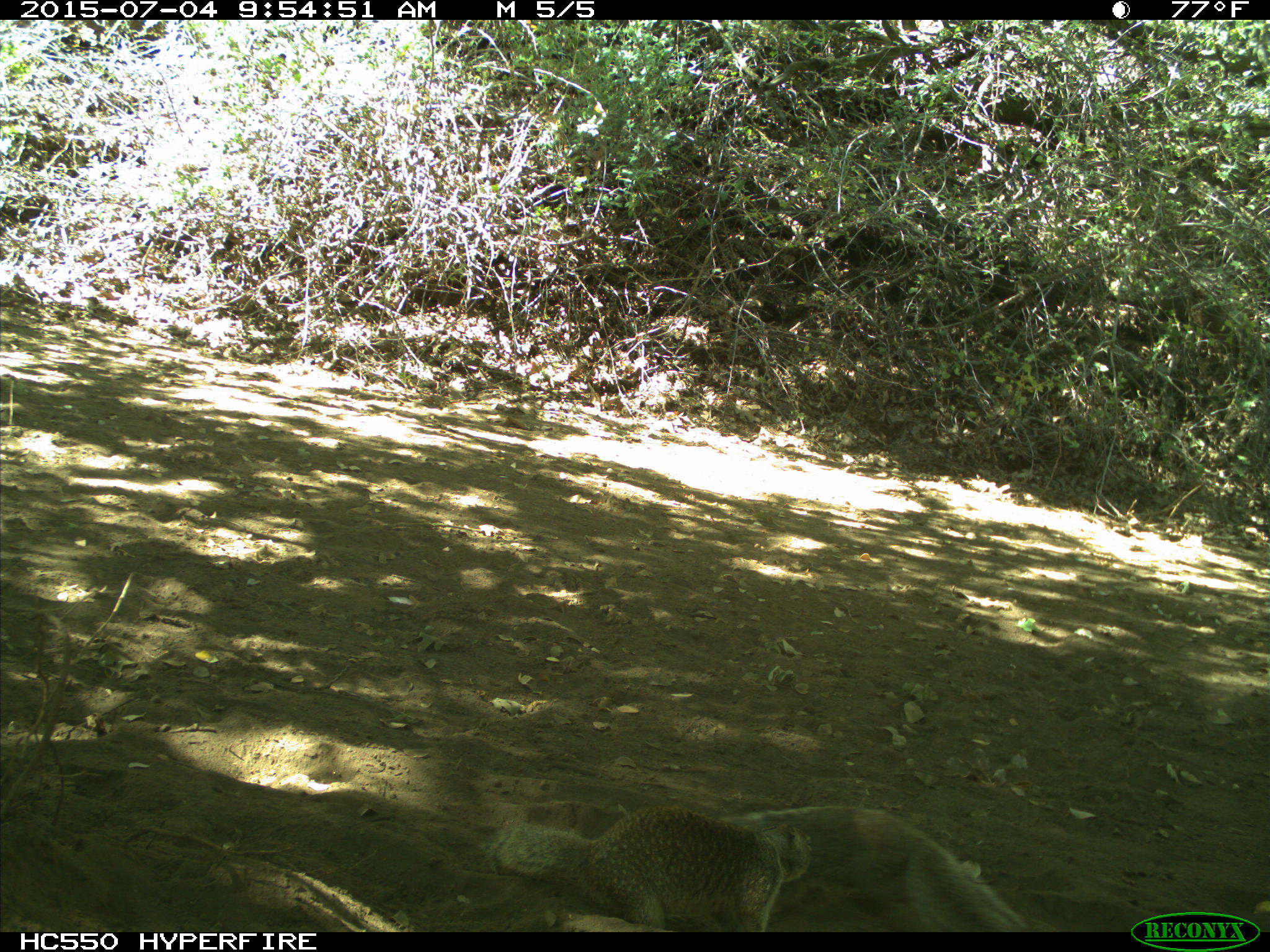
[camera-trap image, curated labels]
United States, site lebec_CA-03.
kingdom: Animalia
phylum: Chordata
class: Mammalia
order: Rodentia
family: Sciuridae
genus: Otospermophilus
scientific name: Otospermophilus beecheyi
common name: california ground squirrel